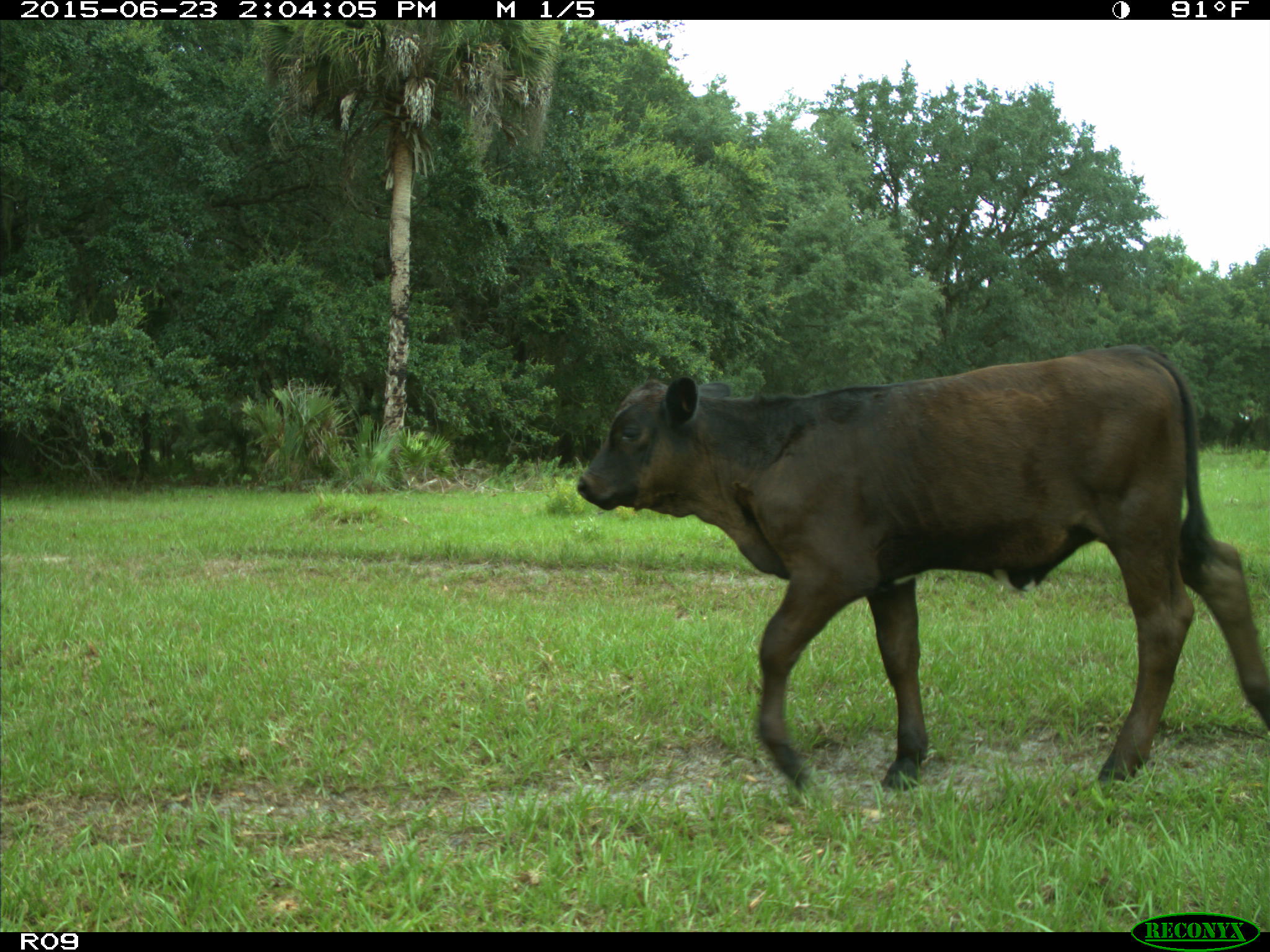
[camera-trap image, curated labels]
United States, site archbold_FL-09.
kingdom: Animalia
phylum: Chordata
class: Mammalia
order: Artiodactyla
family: Bovidae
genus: Bos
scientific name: Bos taurus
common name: domestic cow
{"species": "Bos taurus (domestic cow)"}